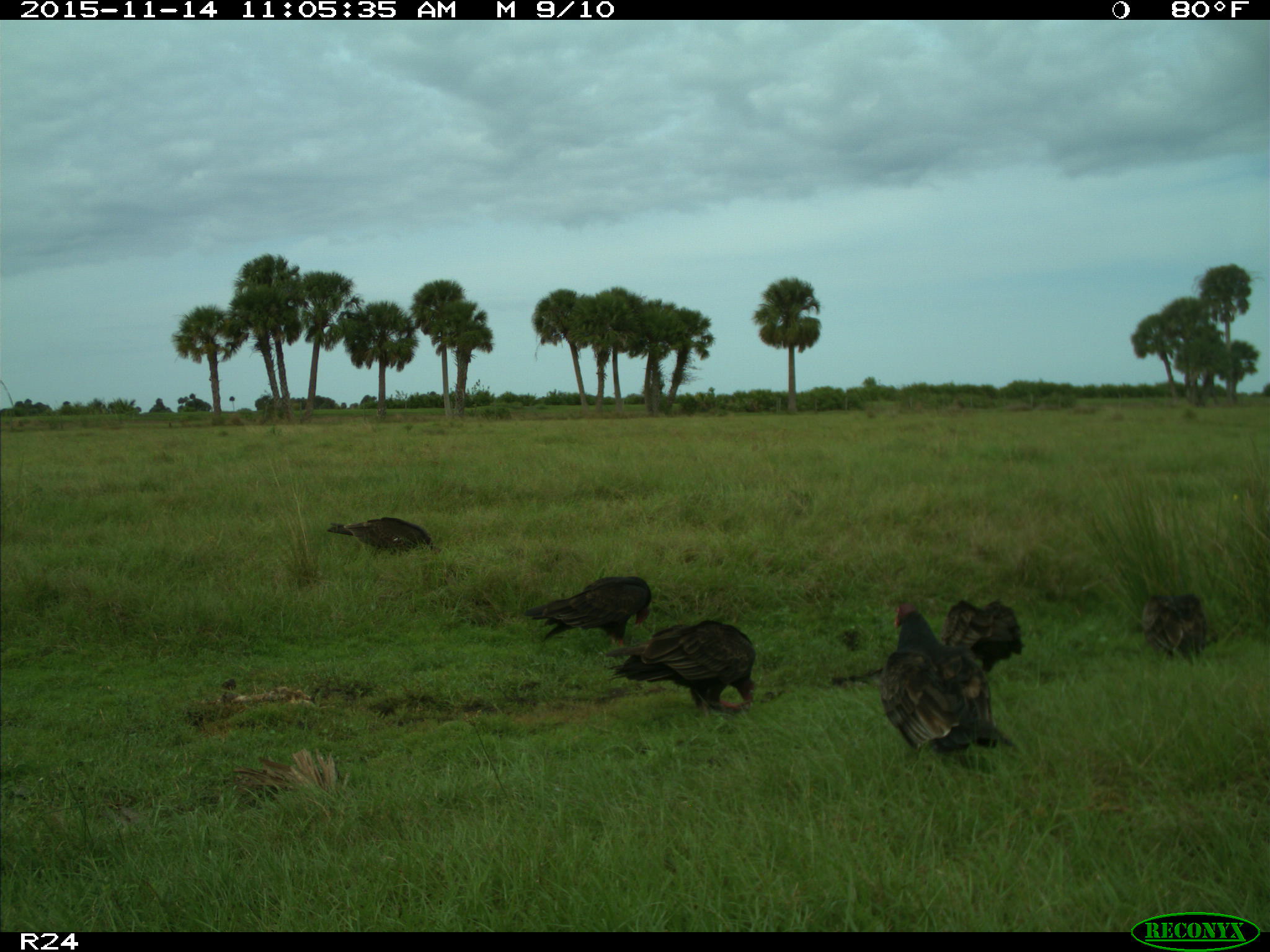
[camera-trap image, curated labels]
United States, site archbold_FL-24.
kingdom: Animalia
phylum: Chordata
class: Aves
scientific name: Aves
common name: birds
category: unidentified bird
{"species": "unidentified bird (birds) (Aves)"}